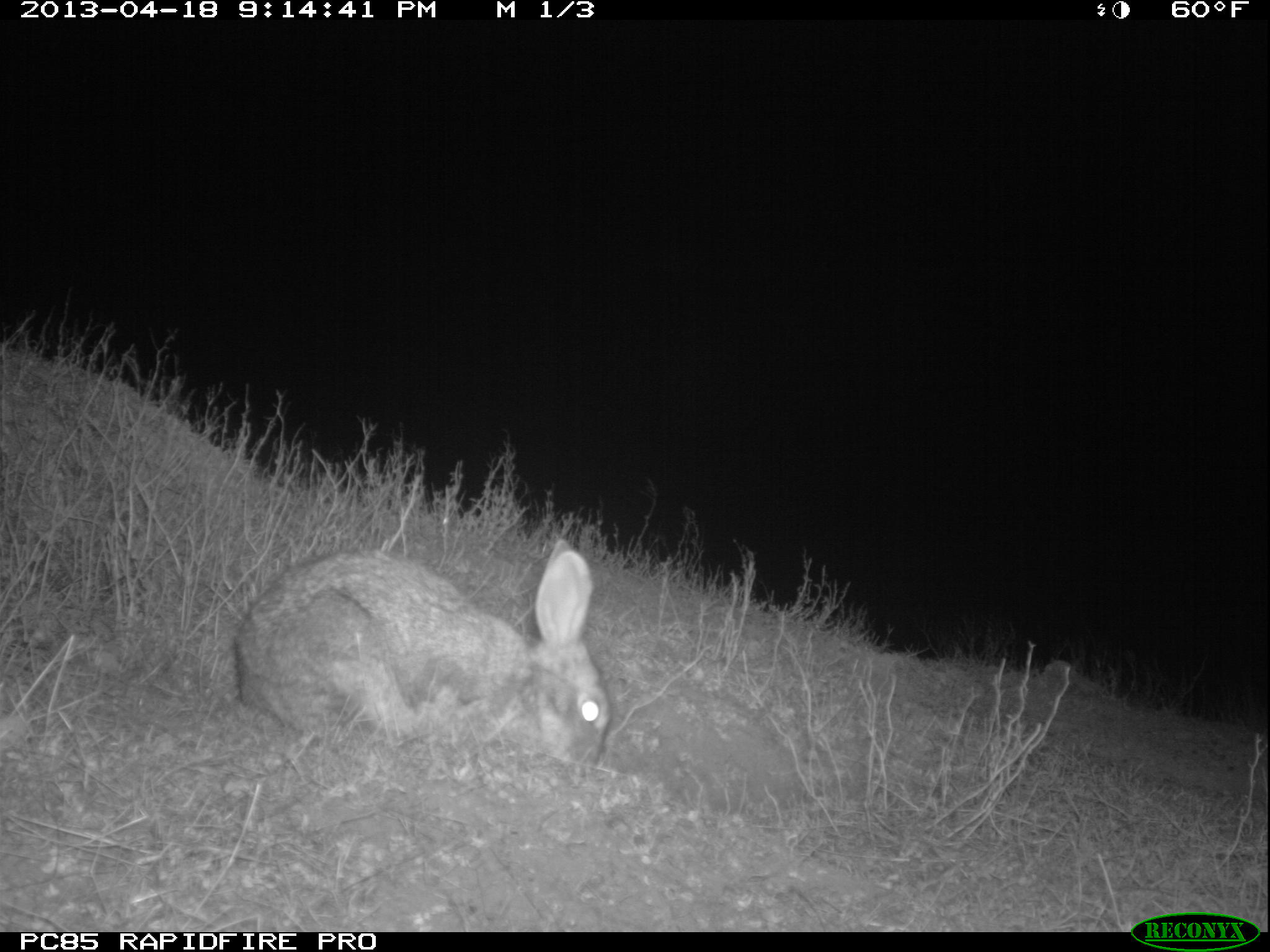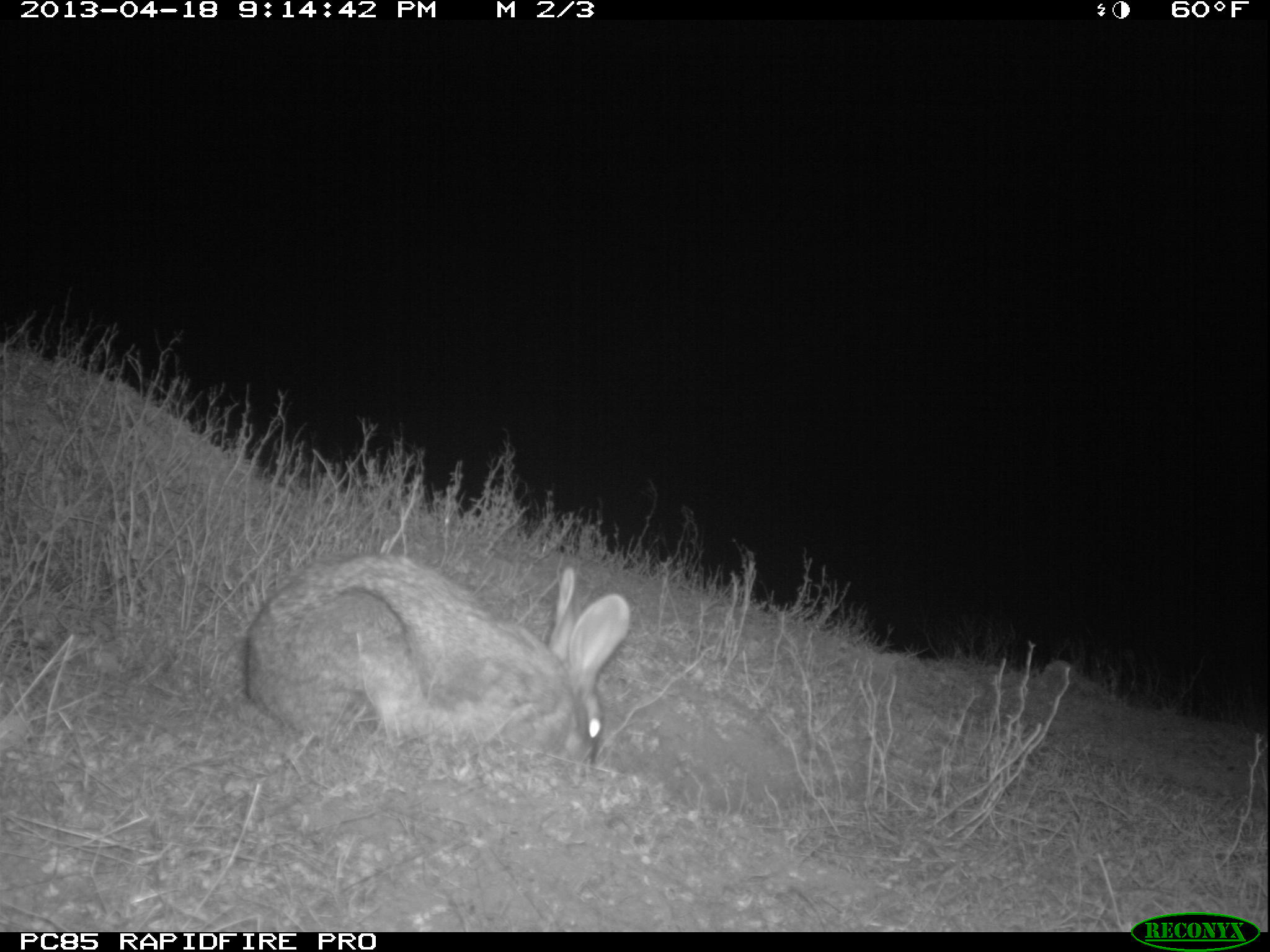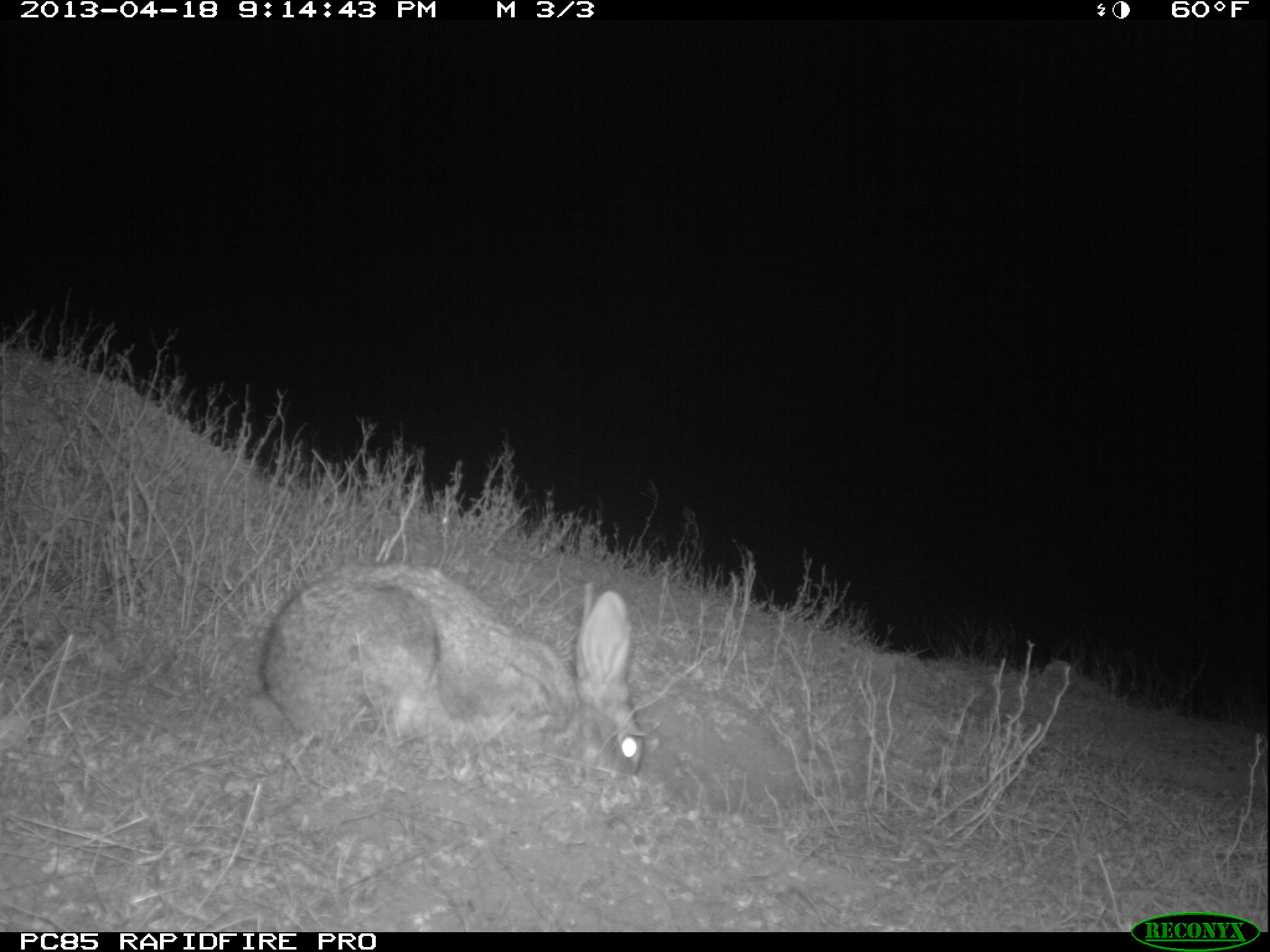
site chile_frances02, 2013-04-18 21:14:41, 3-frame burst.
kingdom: Animalia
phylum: Chordata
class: Mammalia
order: Lagomorpha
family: Leporidae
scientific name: Leporidae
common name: rabbits and hares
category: rabbit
Rabbit (rabbits and hares) (Leporidae).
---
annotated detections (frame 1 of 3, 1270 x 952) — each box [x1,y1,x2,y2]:
rabbit: [225,545,616,769]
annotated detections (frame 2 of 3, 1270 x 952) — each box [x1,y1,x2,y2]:
rabbit: [229,552,629,769]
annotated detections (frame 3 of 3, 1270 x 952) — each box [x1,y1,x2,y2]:
rabbit: [251,560,649,788]